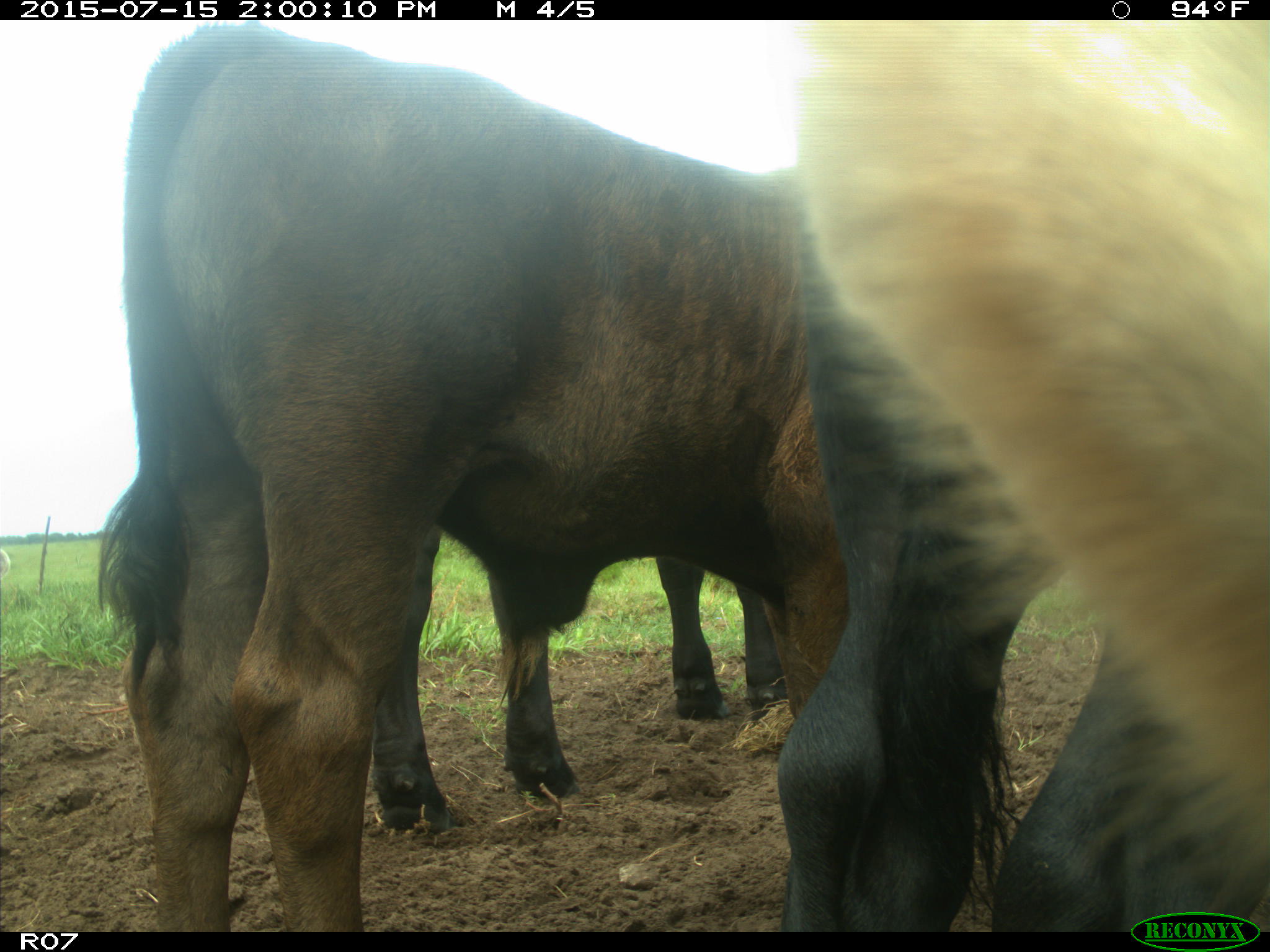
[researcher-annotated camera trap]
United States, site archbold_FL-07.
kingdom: Animalia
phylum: Chordata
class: Mammalia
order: Artiodactyla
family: Bovidae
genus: Bos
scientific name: Bos taurus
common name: domestic cow